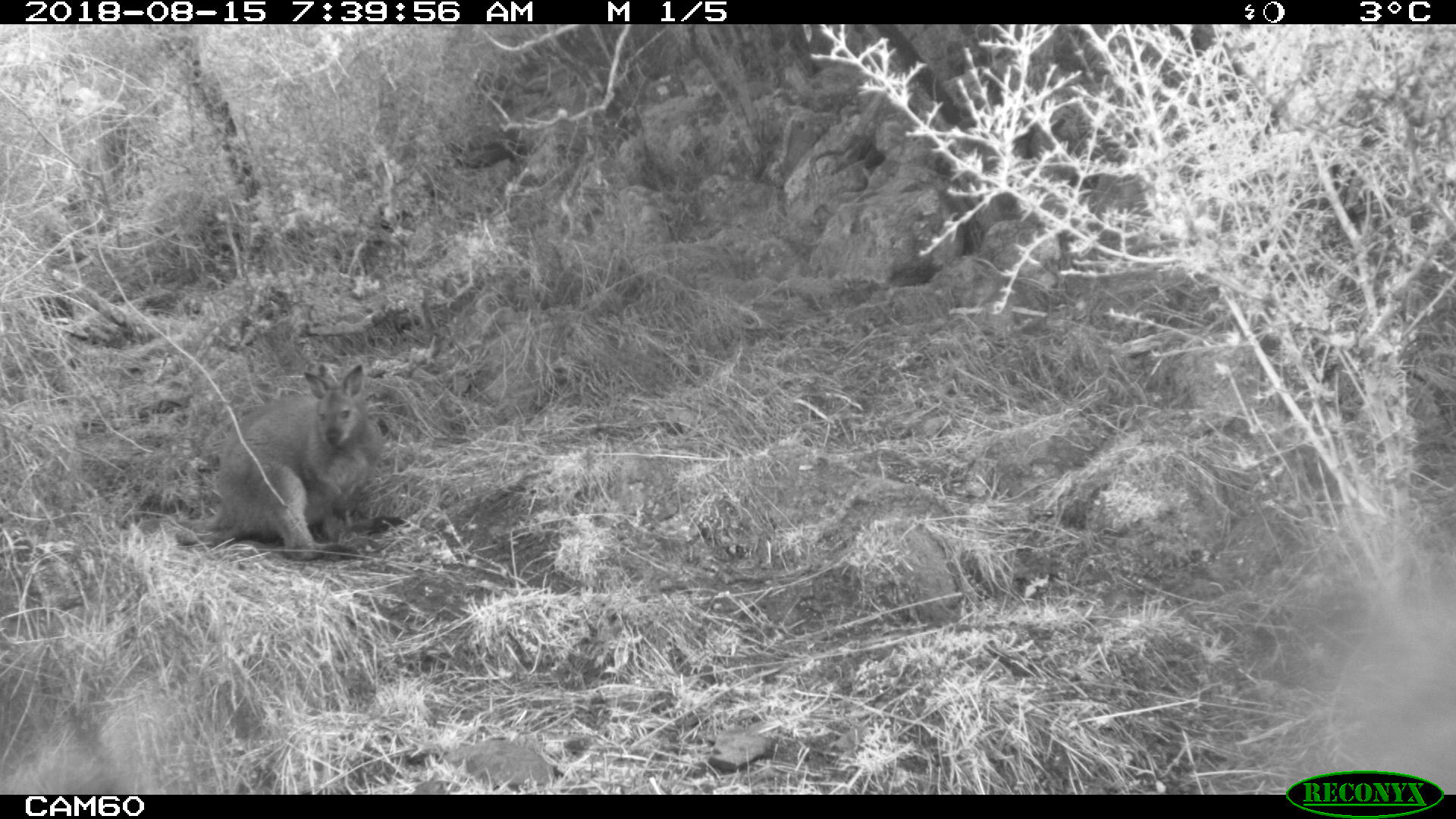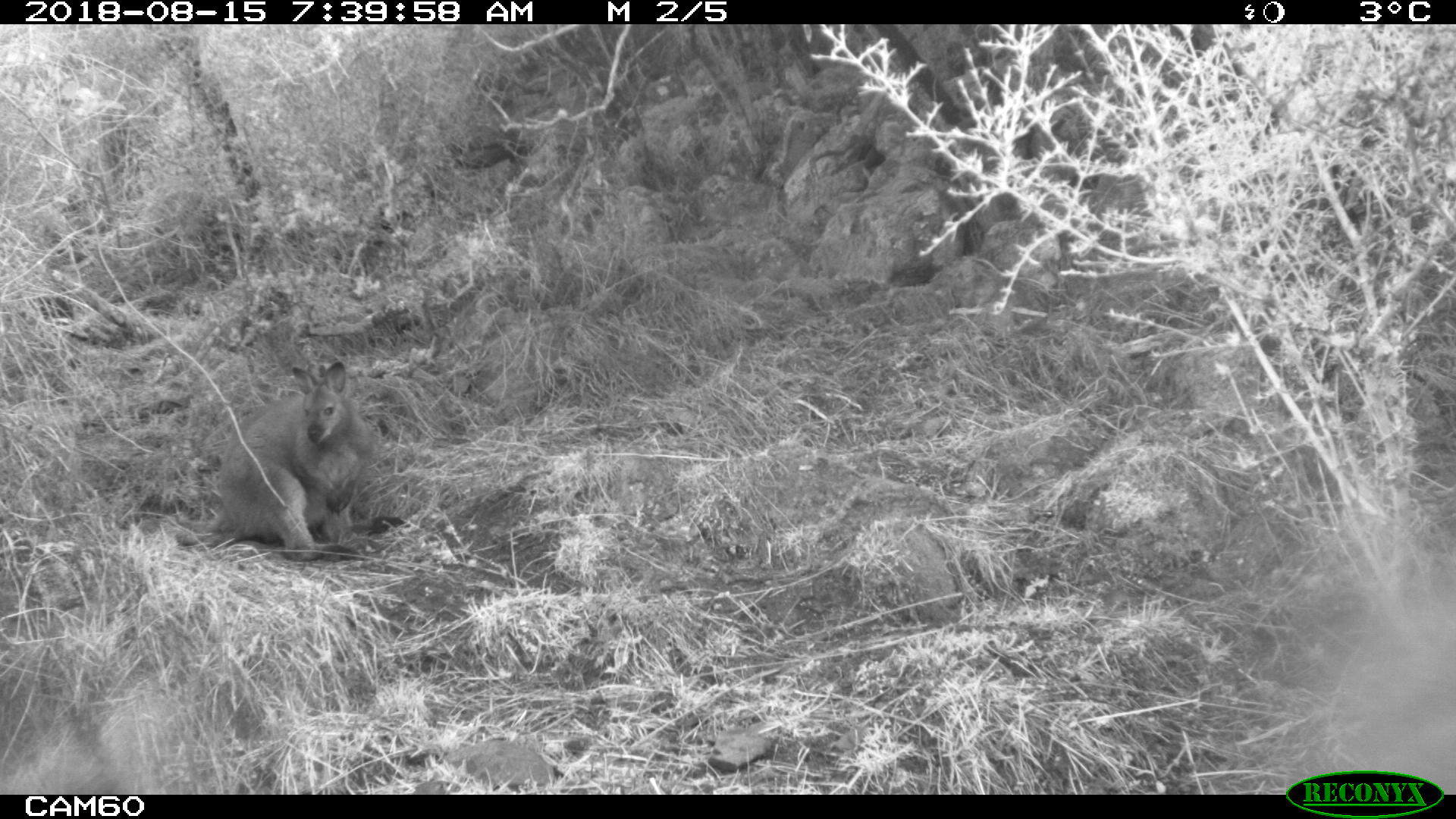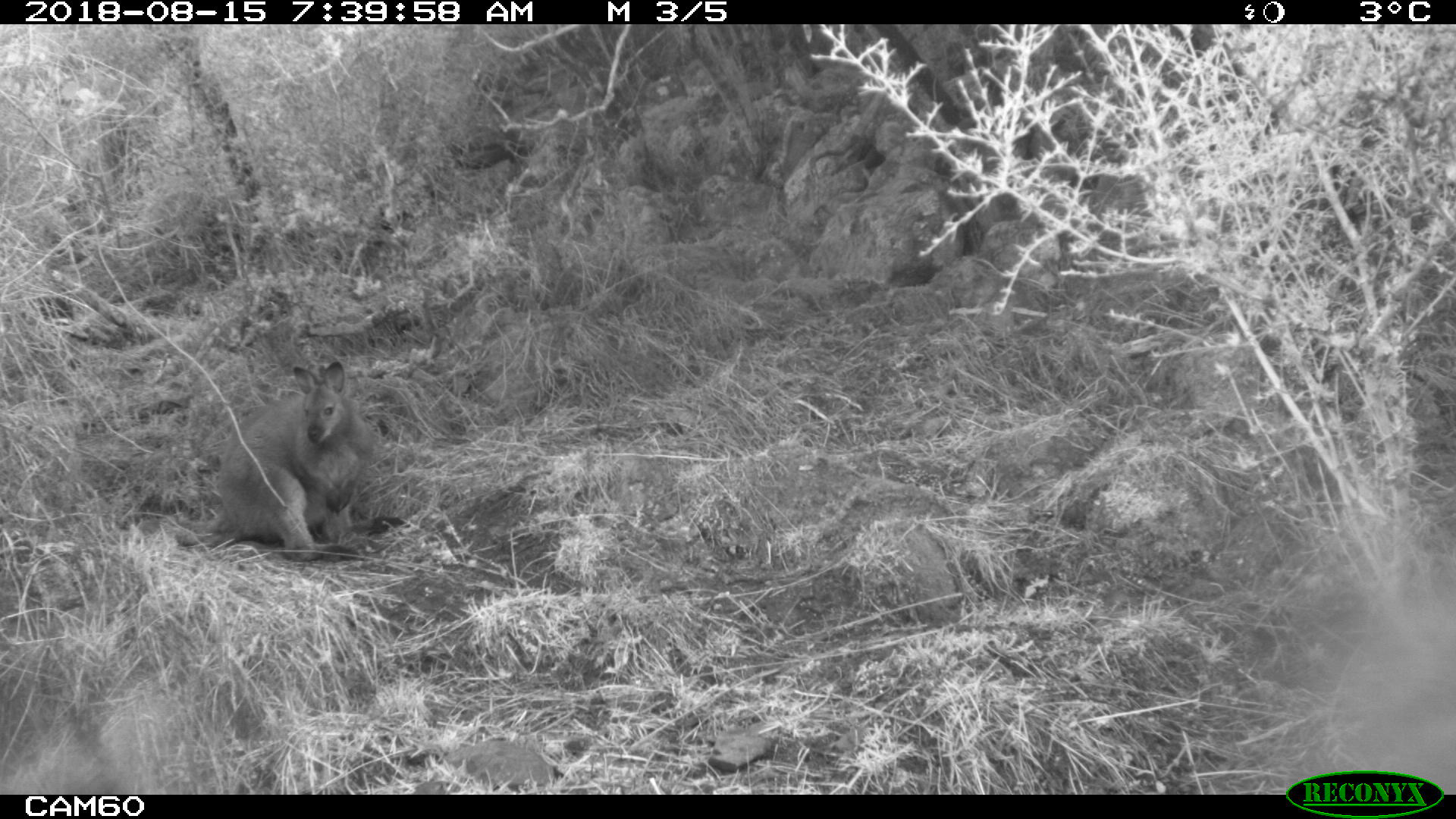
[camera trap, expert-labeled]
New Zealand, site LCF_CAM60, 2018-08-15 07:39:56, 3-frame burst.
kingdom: Animalia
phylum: Chordata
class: Mammalia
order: Diprotodontia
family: Macropodidae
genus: Notamacropus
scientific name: Notamacropus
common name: wallaby